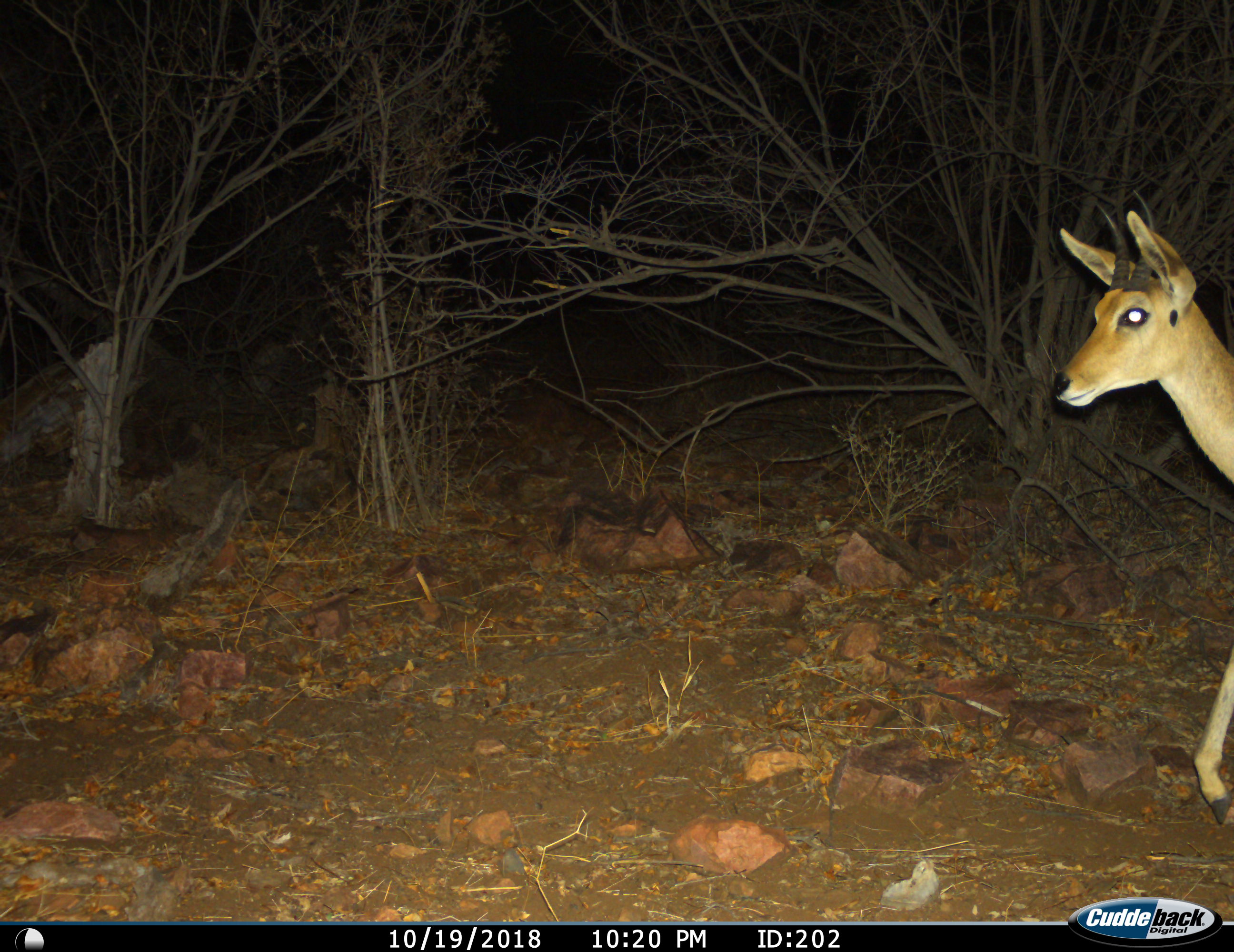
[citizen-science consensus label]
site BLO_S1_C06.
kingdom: Animalia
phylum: Chordata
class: Mammalia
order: Artiodactyla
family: Bovidae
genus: Redunca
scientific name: Redunca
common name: reedbuck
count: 1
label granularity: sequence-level